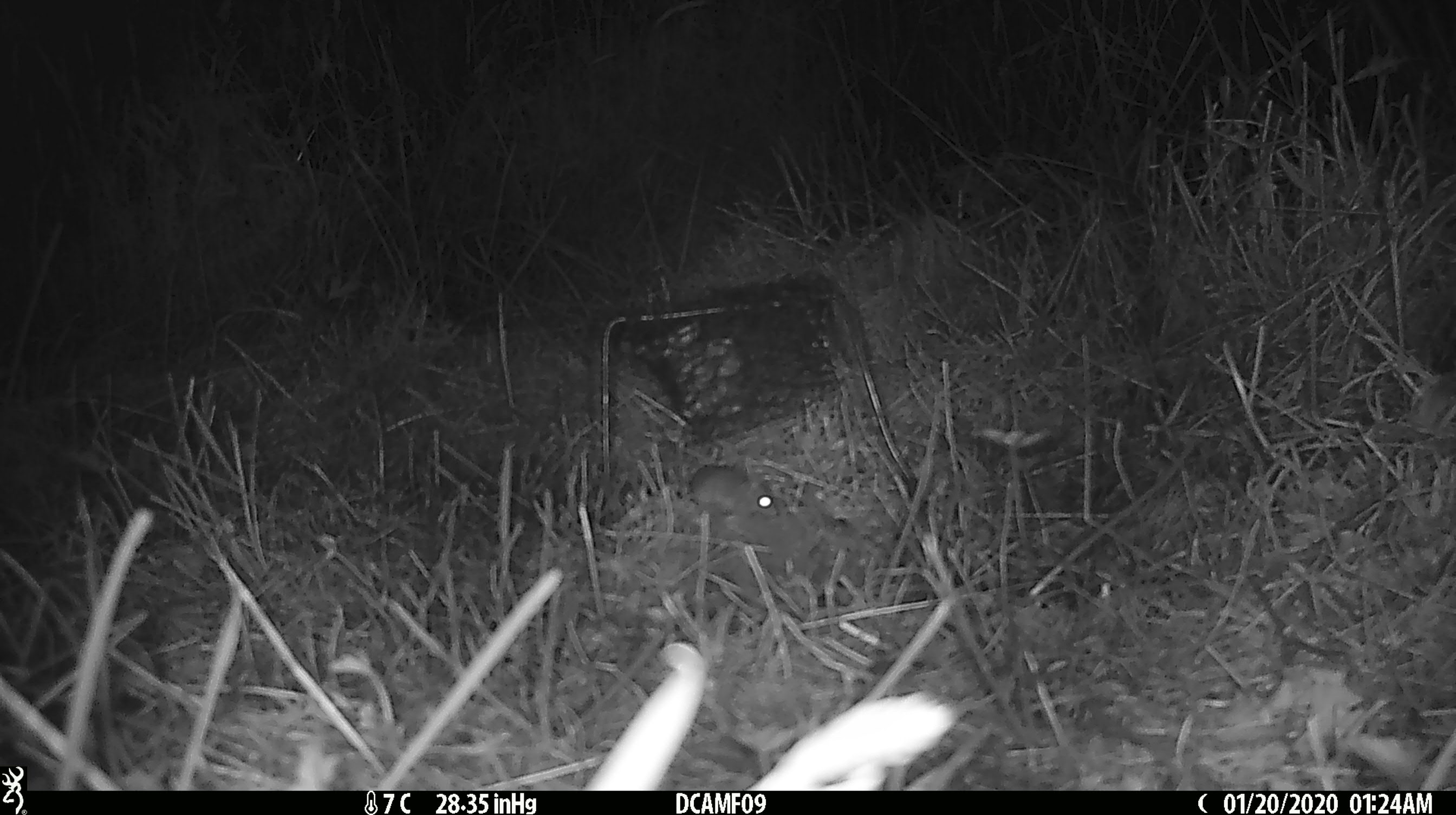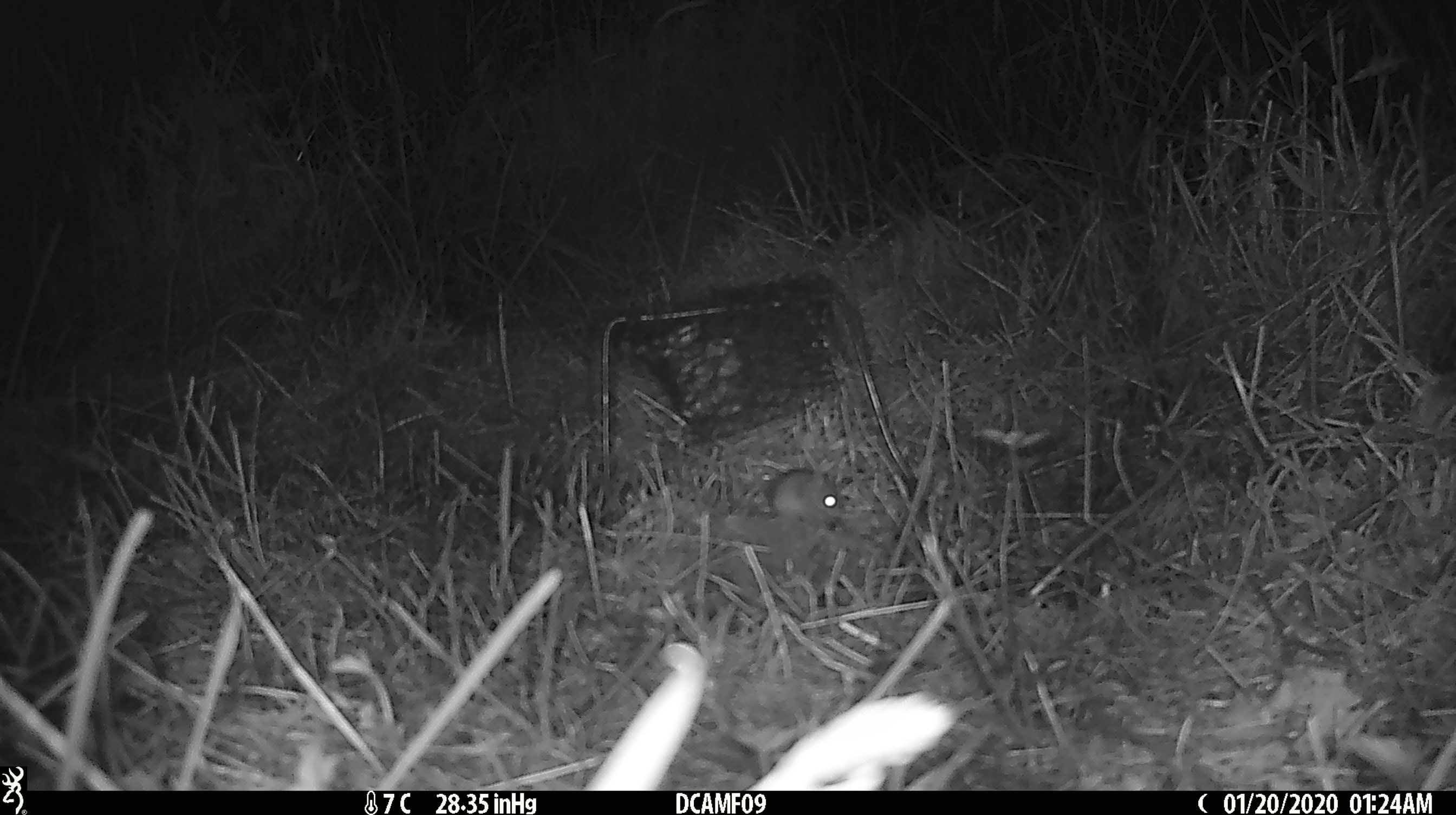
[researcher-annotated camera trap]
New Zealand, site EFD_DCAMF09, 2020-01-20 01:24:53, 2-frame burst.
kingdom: Animalia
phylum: Chordata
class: Mammalia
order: Rodentia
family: Muridae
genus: Mus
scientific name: Mus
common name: mouse